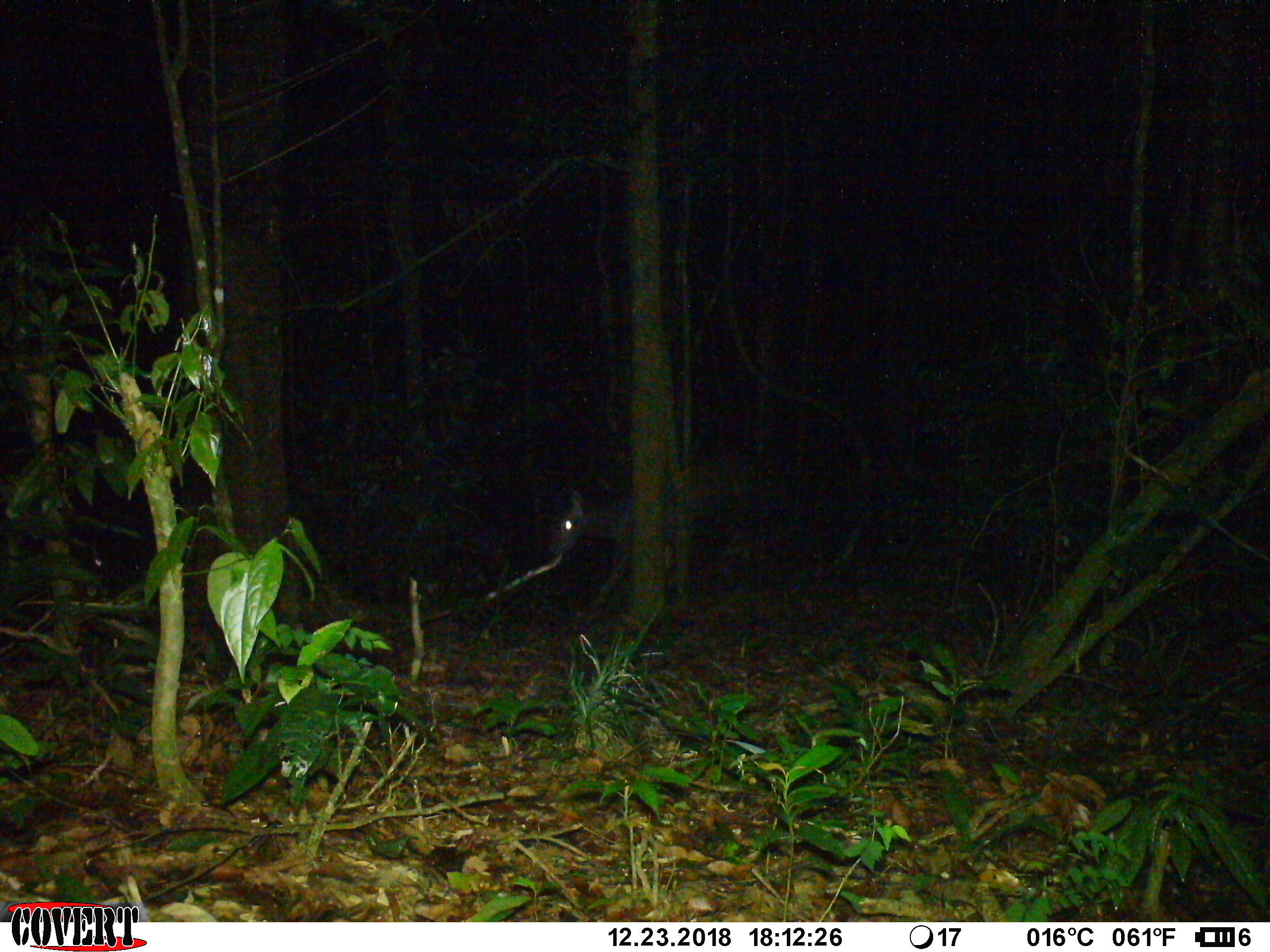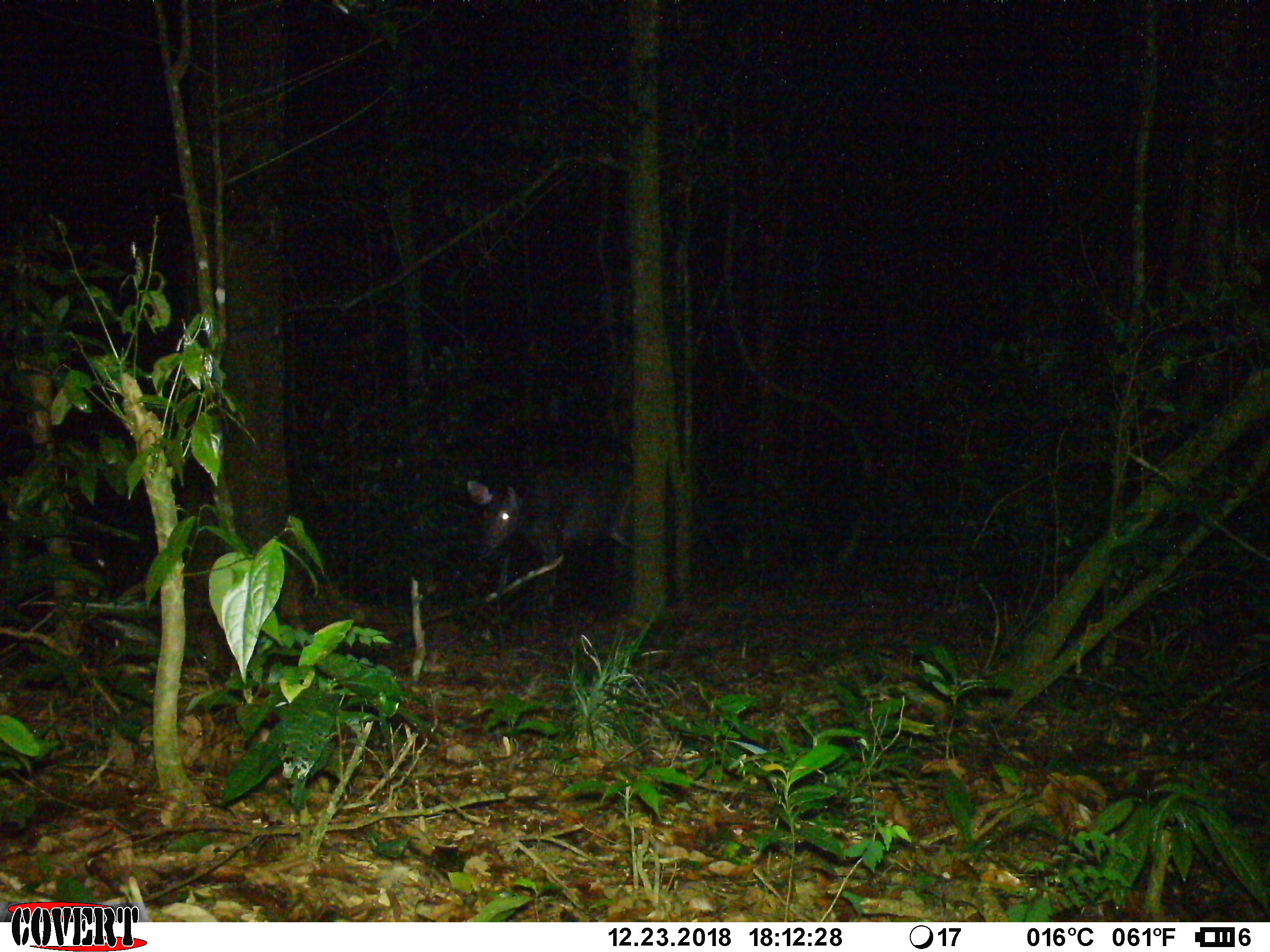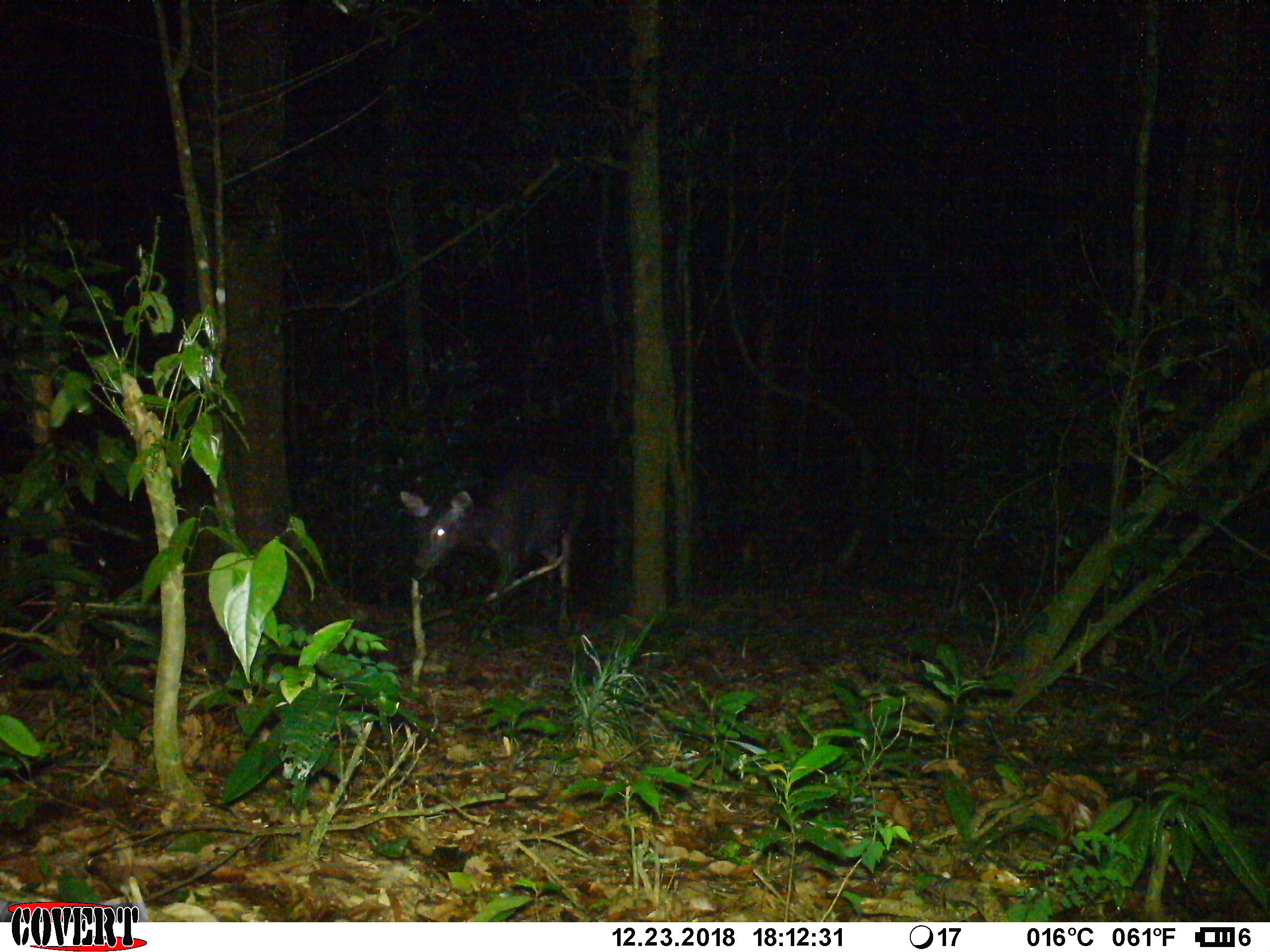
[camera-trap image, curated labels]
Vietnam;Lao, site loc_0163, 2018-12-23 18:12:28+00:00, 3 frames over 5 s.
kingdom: Animalia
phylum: Chordata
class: Mammalia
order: Artiodactyla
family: Cervidae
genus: Rusa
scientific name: Rusa unicolor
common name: sambar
Sambar (Rusa unicolor). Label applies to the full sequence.